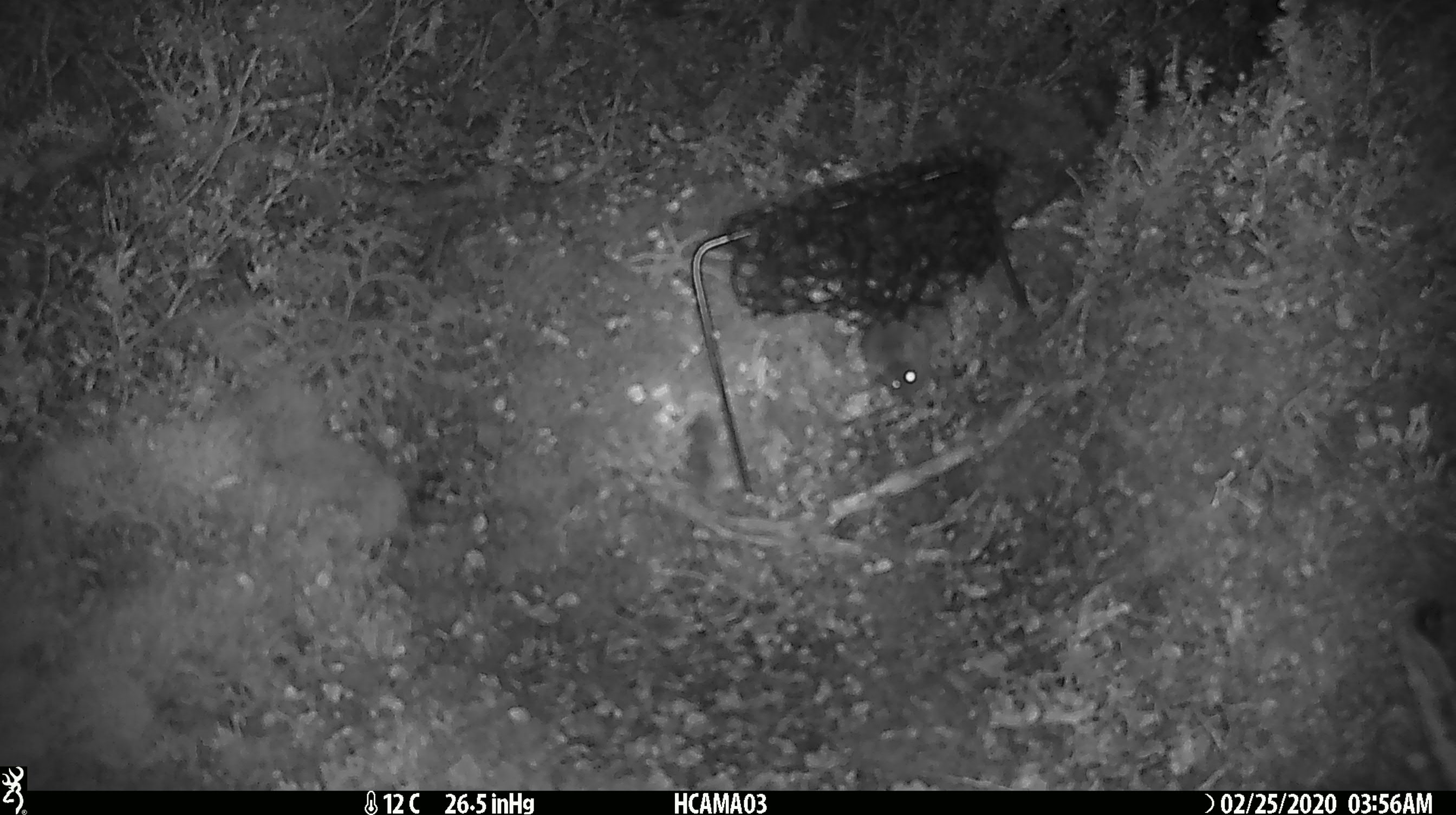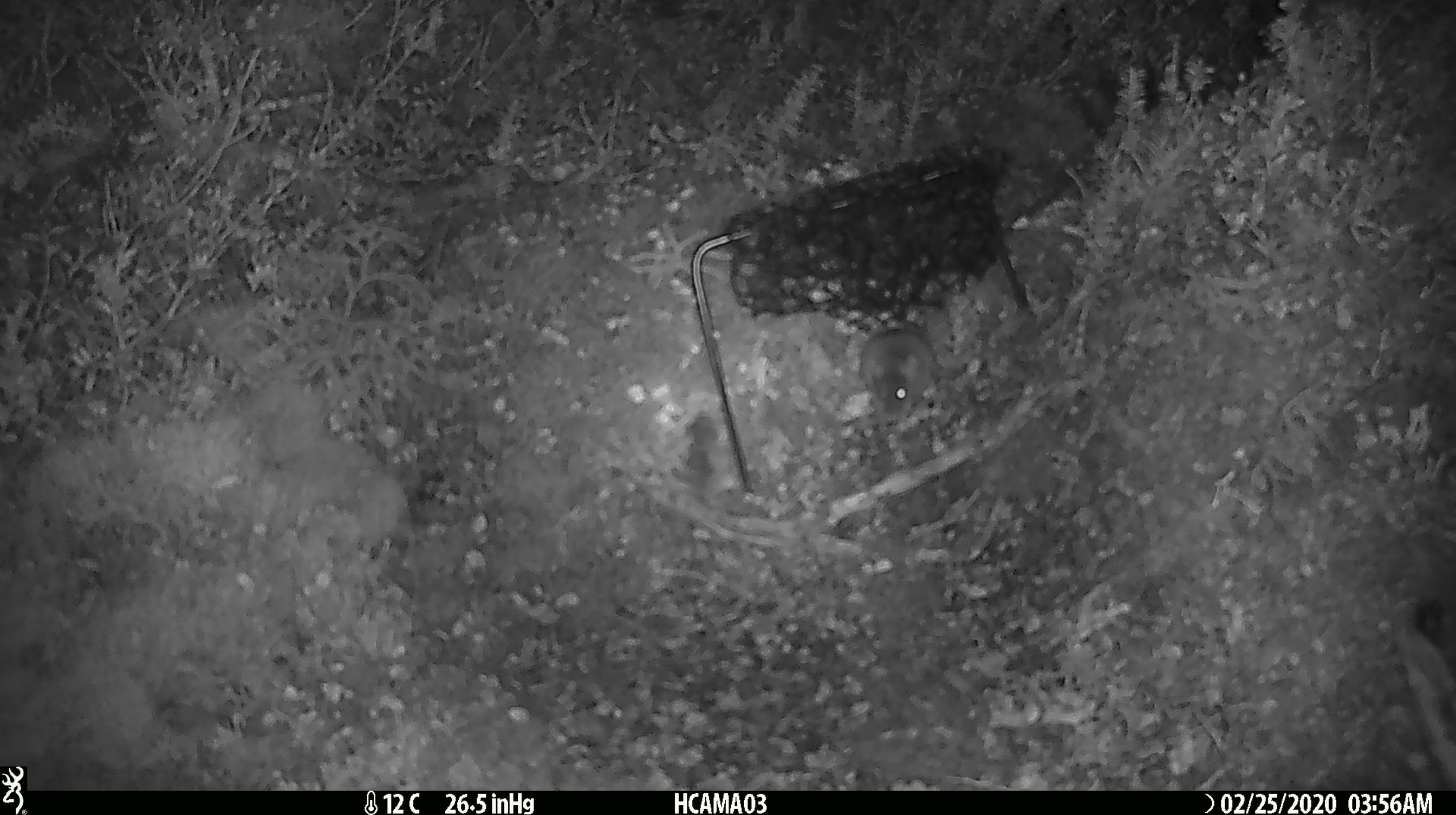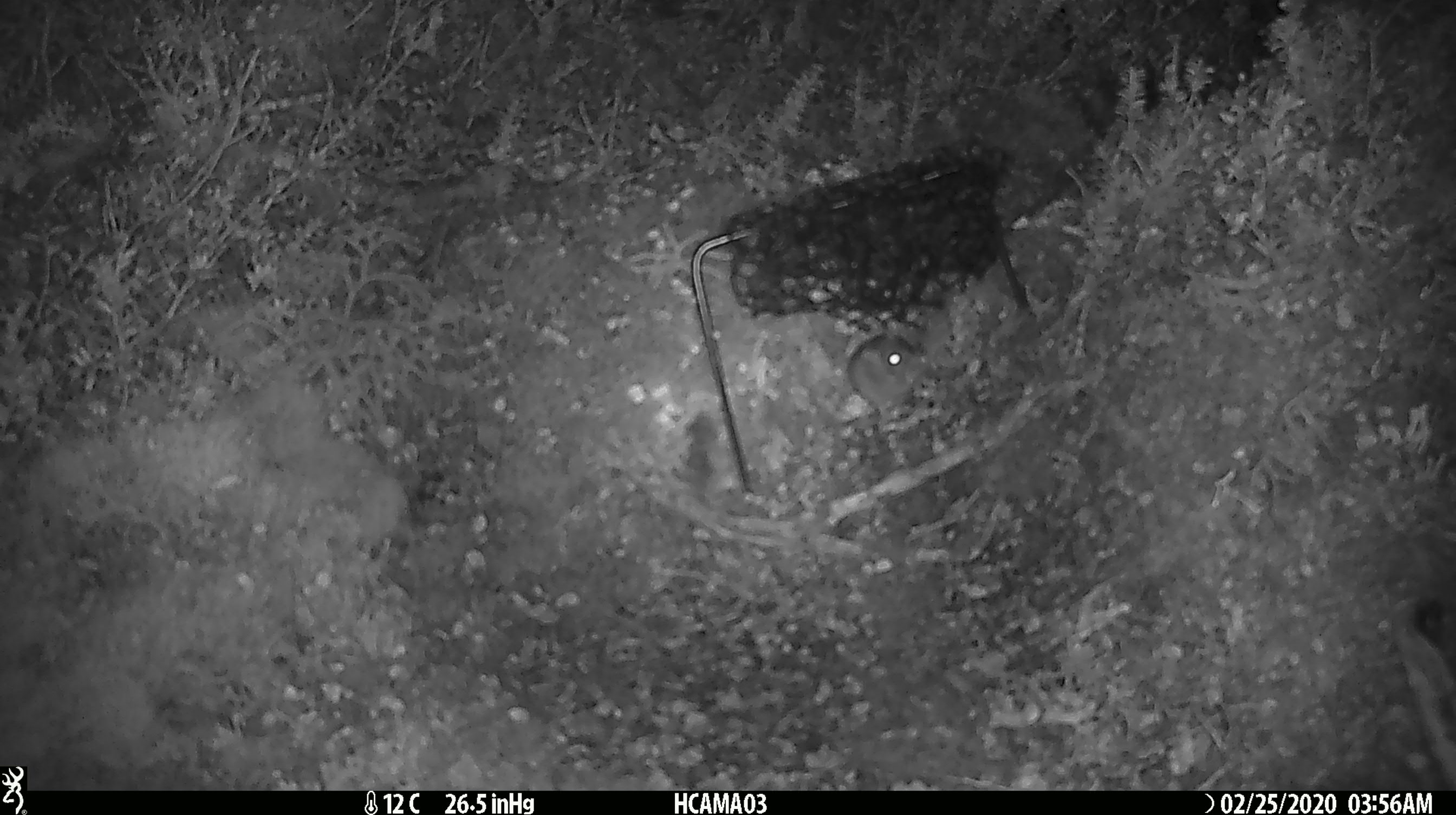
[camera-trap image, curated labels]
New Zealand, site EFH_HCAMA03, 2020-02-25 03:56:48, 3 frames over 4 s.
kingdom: Animalia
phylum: Chordata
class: Mammalia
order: Rodentia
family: Muridae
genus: Mus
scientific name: Mus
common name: mouse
Mouse (Mus).